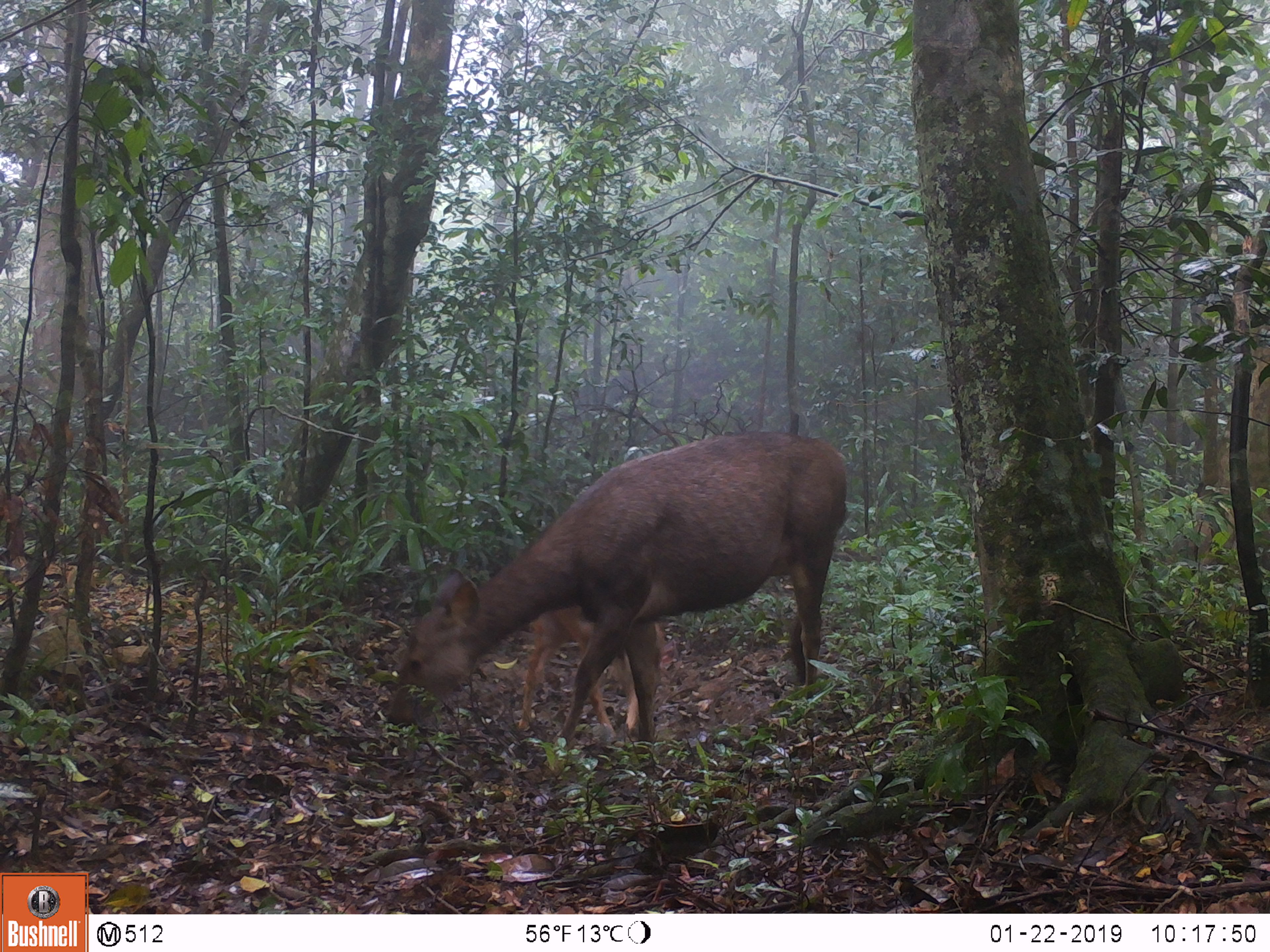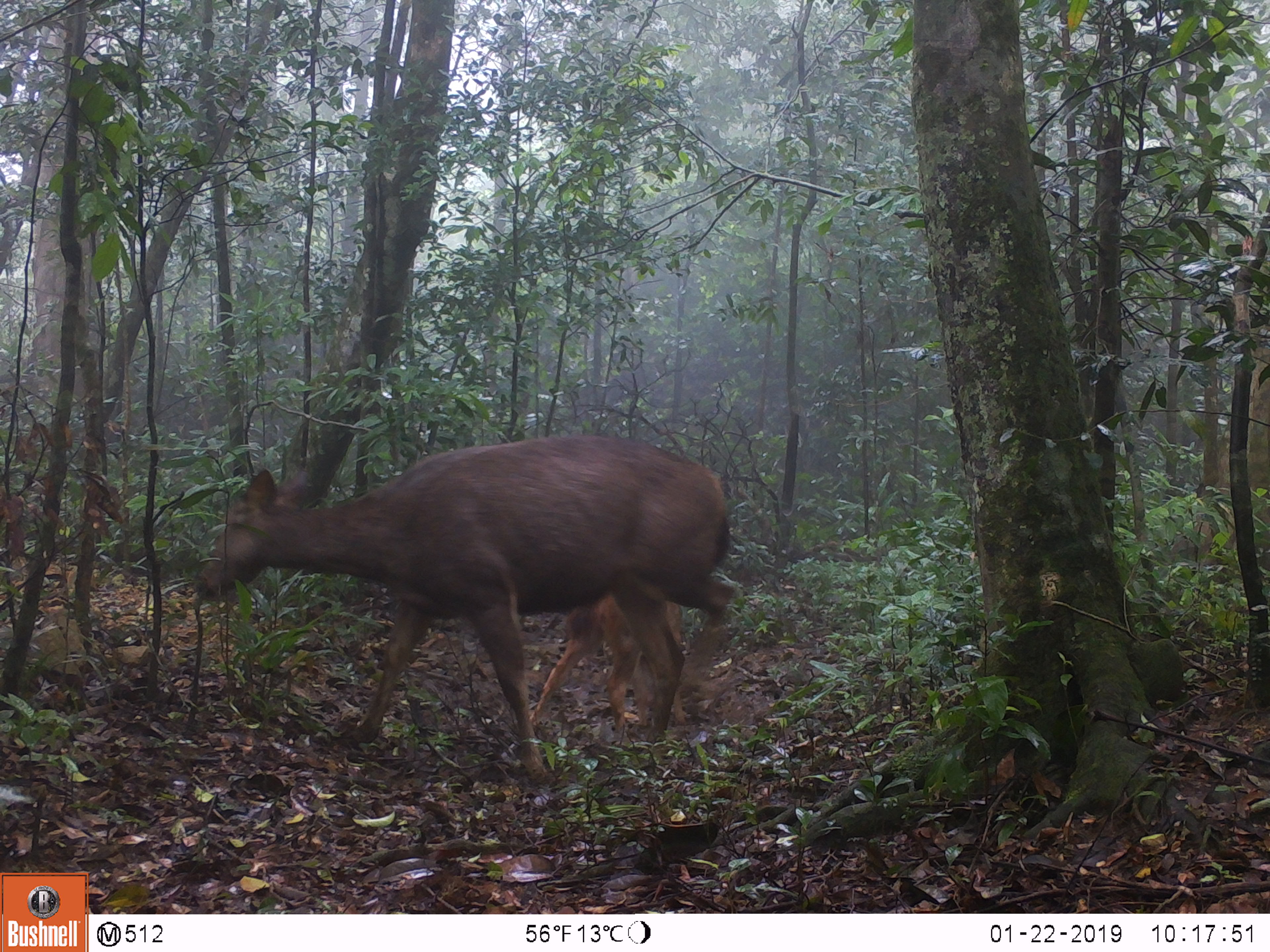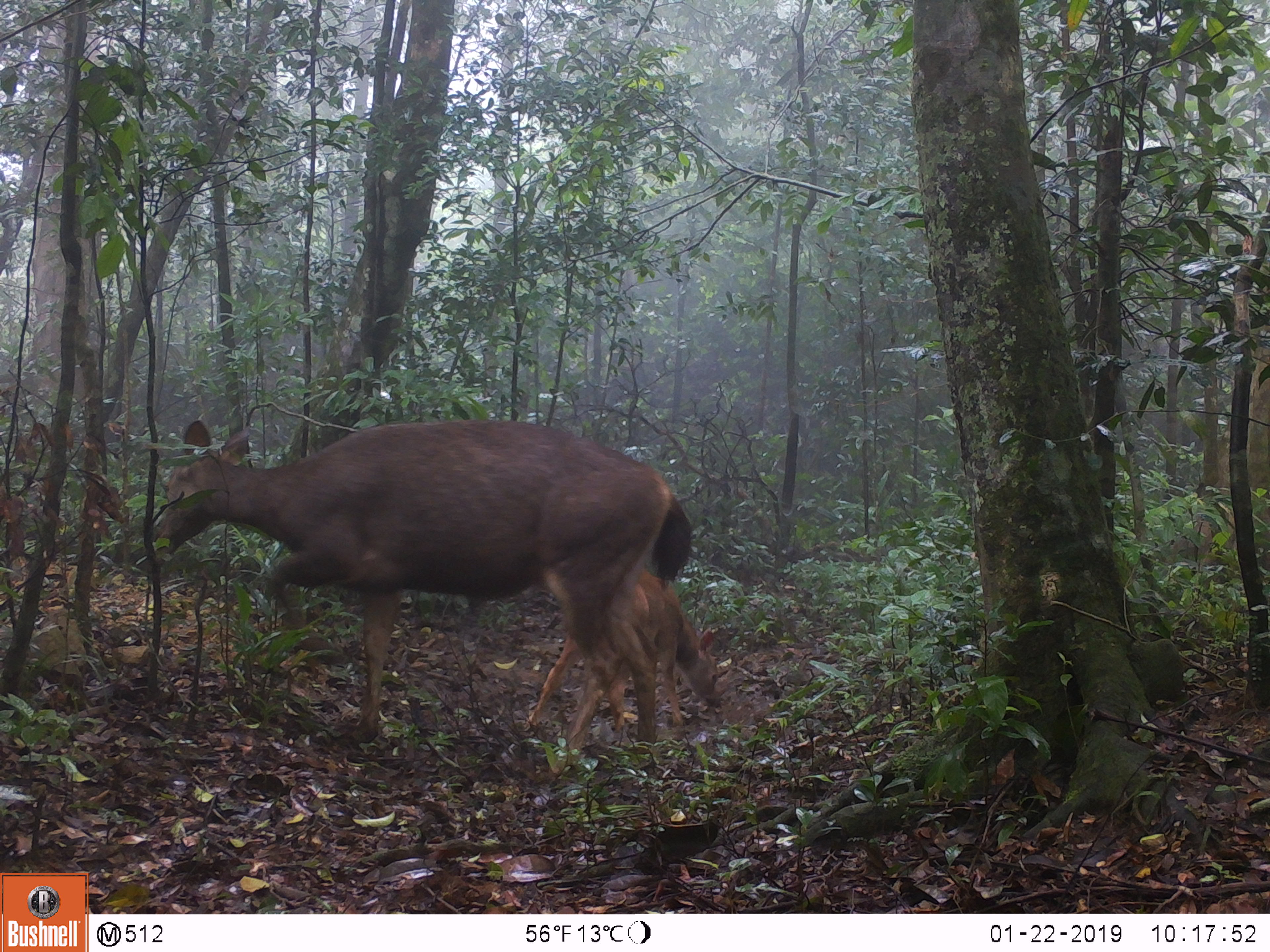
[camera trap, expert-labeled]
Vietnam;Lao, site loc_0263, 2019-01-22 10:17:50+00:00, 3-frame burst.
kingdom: Animalia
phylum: Chordata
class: Mammalia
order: Artiodactyla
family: Cervidae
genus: Rusa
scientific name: Rusa unicolor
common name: sambar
Sambar (Rusa unicolor). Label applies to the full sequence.